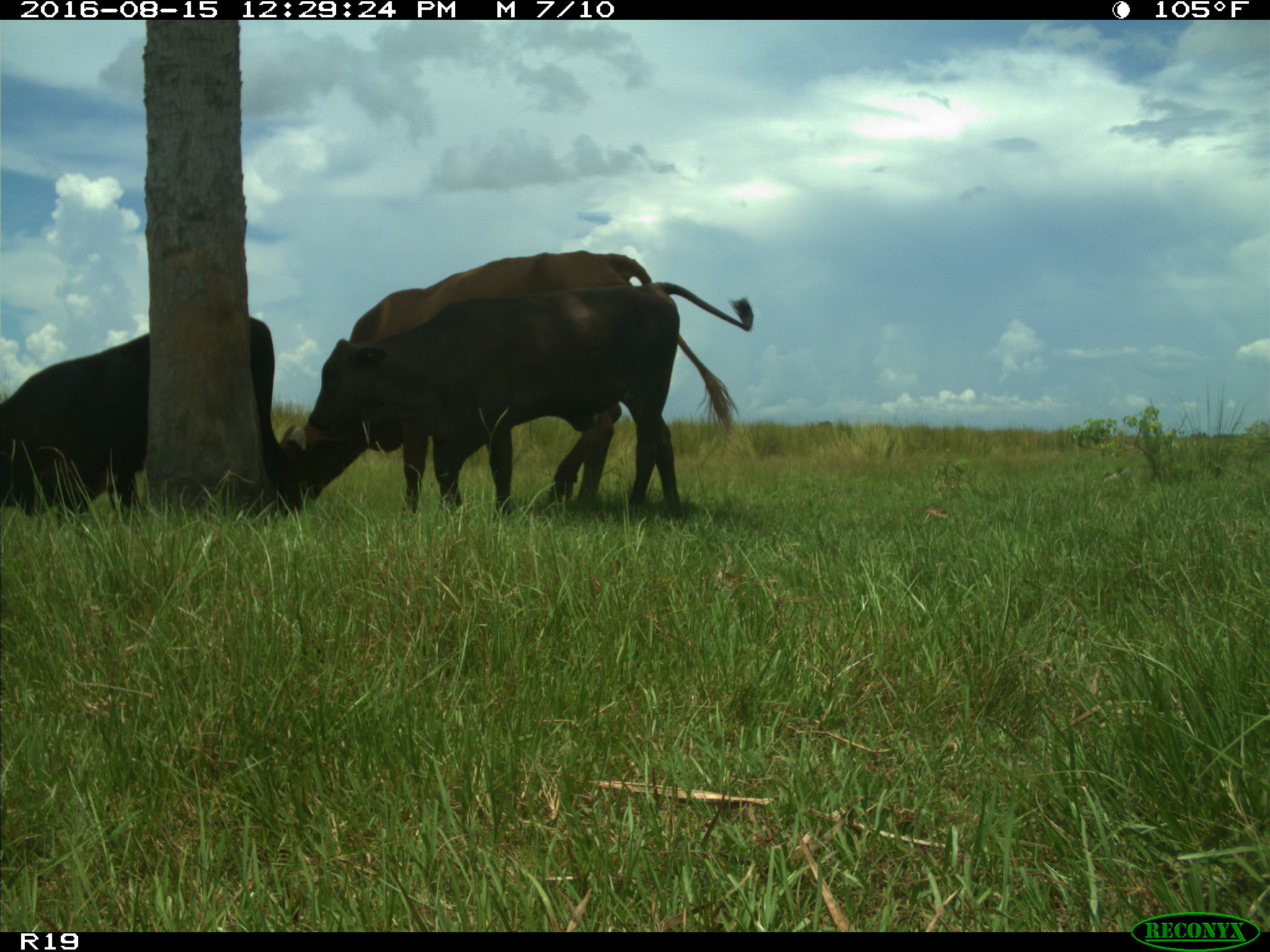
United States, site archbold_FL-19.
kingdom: Animalia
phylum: Chordata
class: Mammalia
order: Artiodactyla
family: Bovidae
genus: Bos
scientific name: Bos taurus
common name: domestic cow